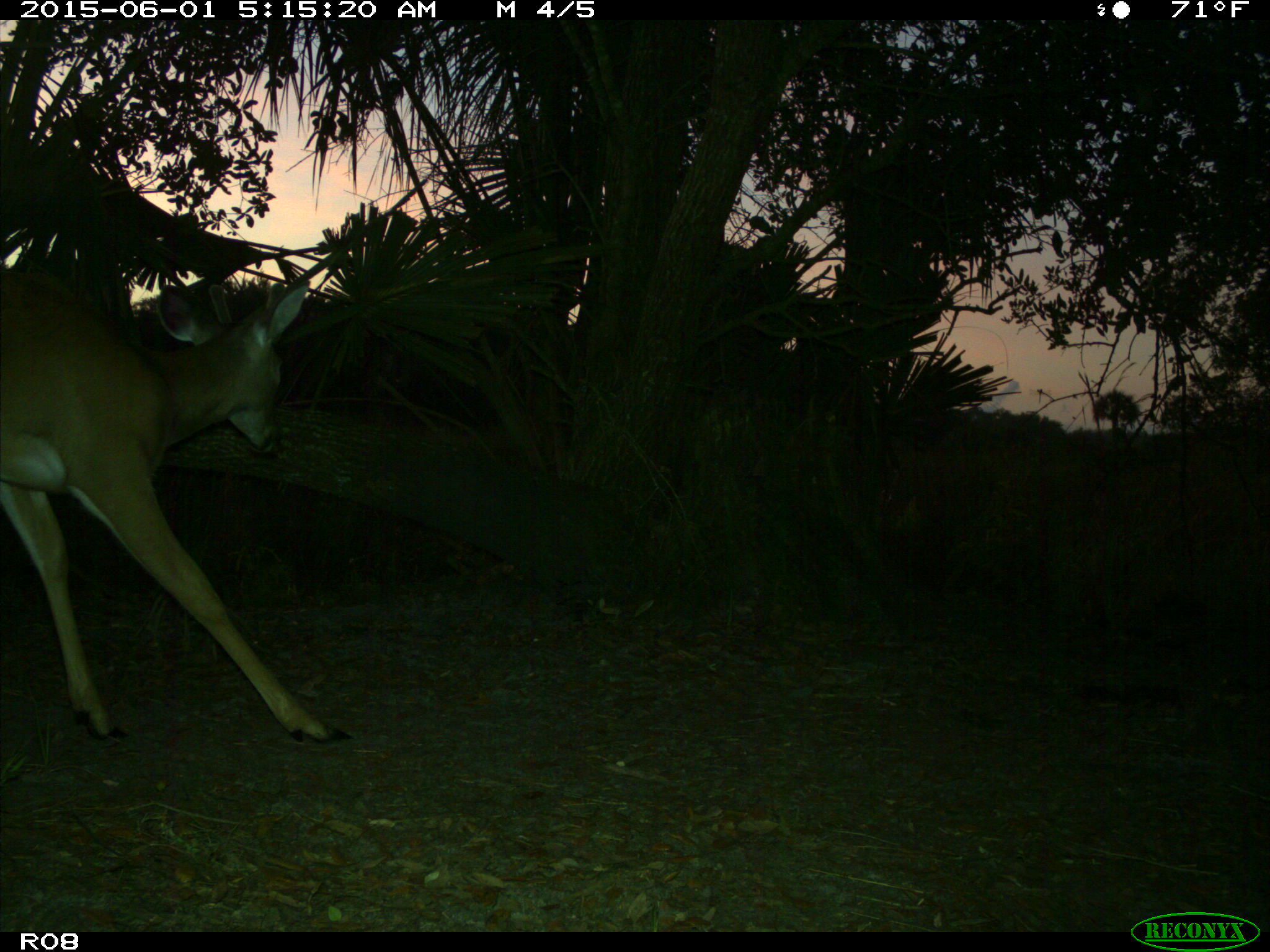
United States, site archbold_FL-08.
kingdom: Animalia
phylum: Chordata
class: Mammalia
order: Artiodactyla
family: Cervidae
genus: Odocoileus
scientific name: Odocoileus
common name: deer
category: unidentified deer